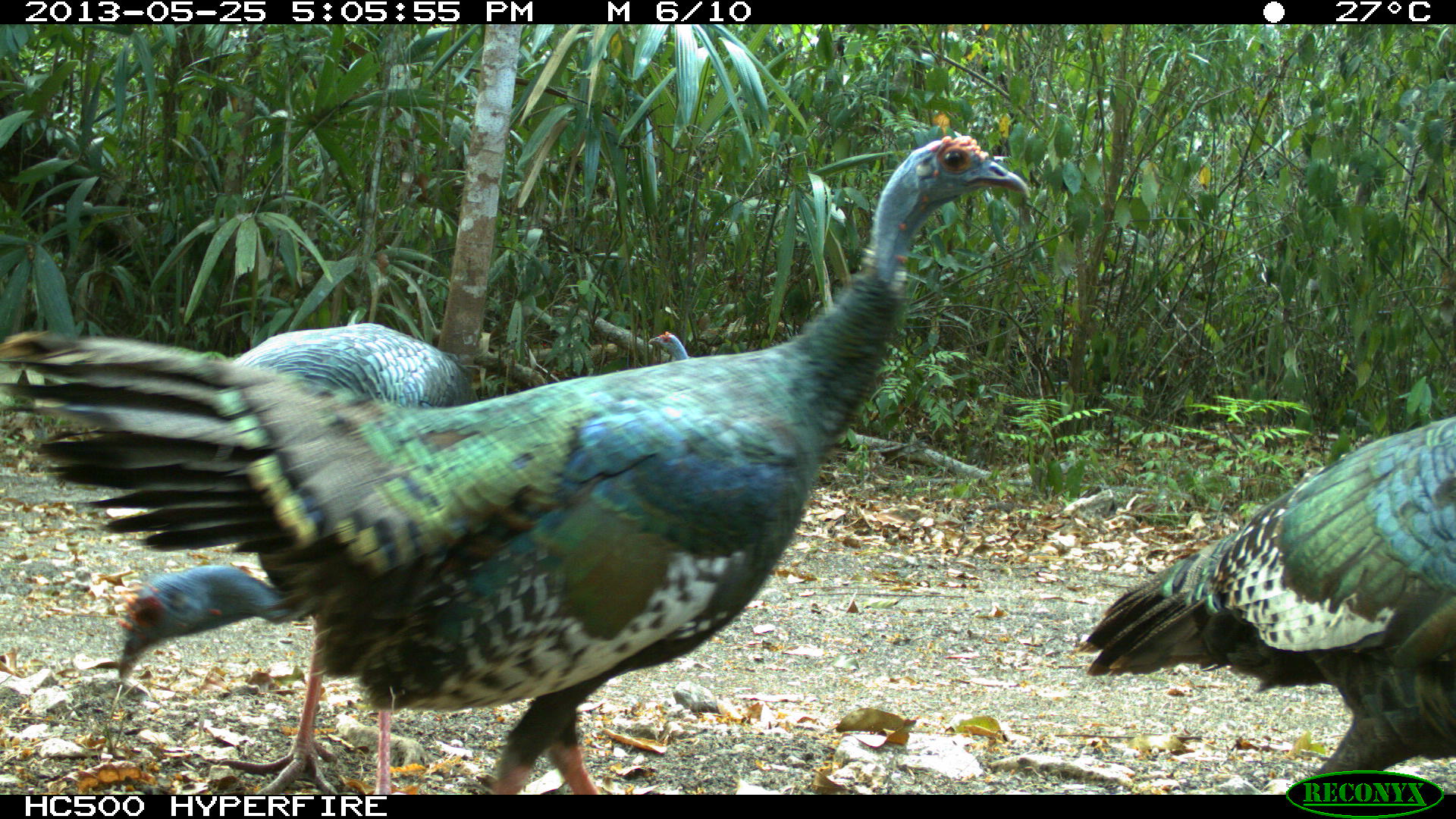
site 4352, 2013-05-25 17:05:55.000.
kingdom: Animalia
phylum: Chordata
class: Aves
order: Galliformes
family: Phasianidae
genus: Meleagris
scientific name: Meleagris ocellata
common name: ocellated turkey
Meleagris ocellata (ocellated turkey), count 4.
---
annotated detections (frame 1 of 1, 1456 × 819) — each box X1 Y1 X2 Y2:
meleagris ocellata: 0 131 1027 793; 112 320 477 793; 1076 409 1456 793; 647 330 691 361